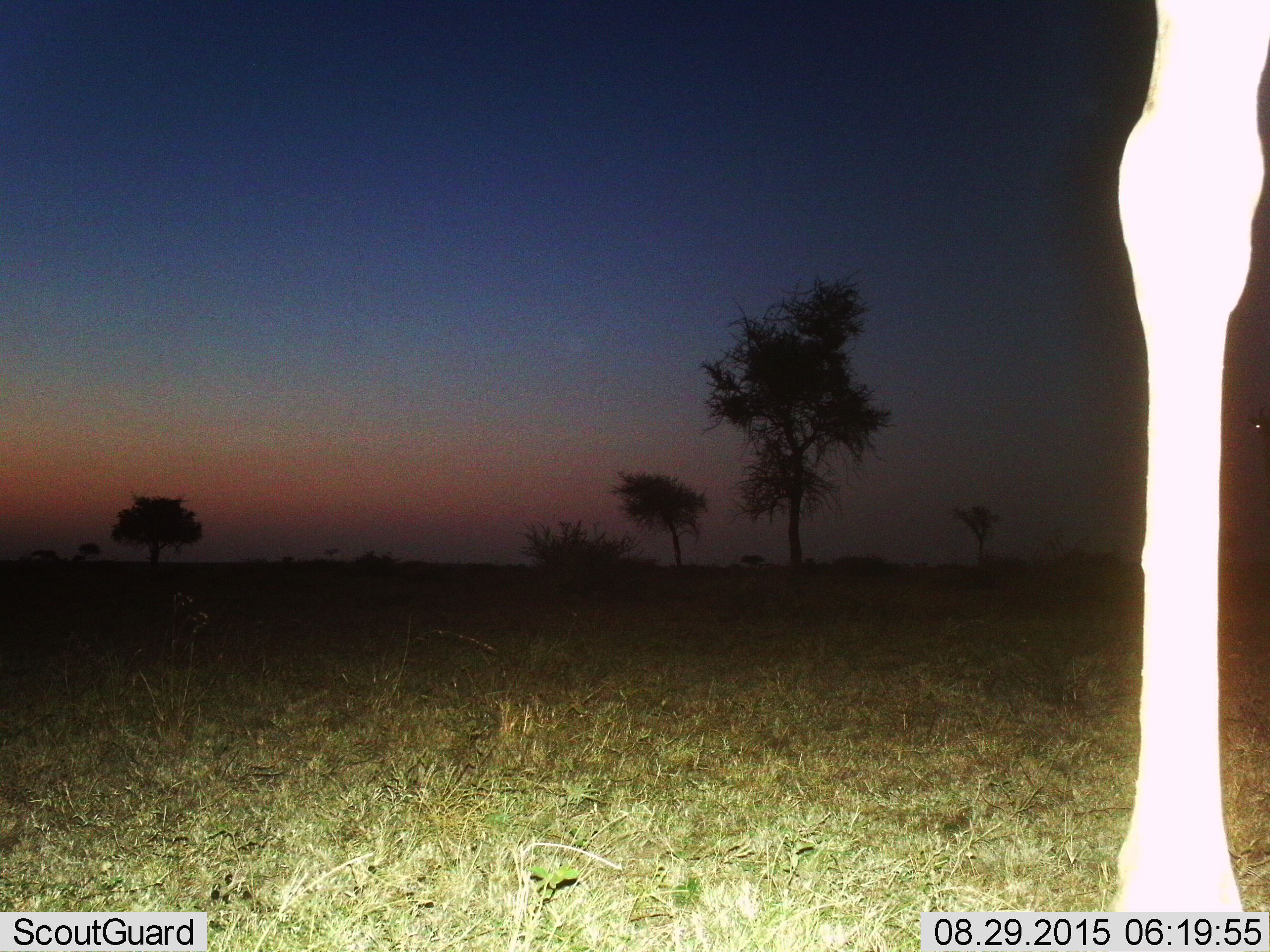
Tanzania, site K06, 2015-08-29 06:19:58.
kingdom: Animalia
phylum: Chordata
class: Mammalia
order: Artiodactyla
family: Giraffidae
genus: Giraffa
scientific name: Giraffa camelopardalis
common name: giraffe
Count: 1.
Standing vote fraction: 100%.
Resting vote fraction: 0%.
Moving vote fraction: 0%.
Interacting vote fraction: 0%.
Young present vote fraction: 0%.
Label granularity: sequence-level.